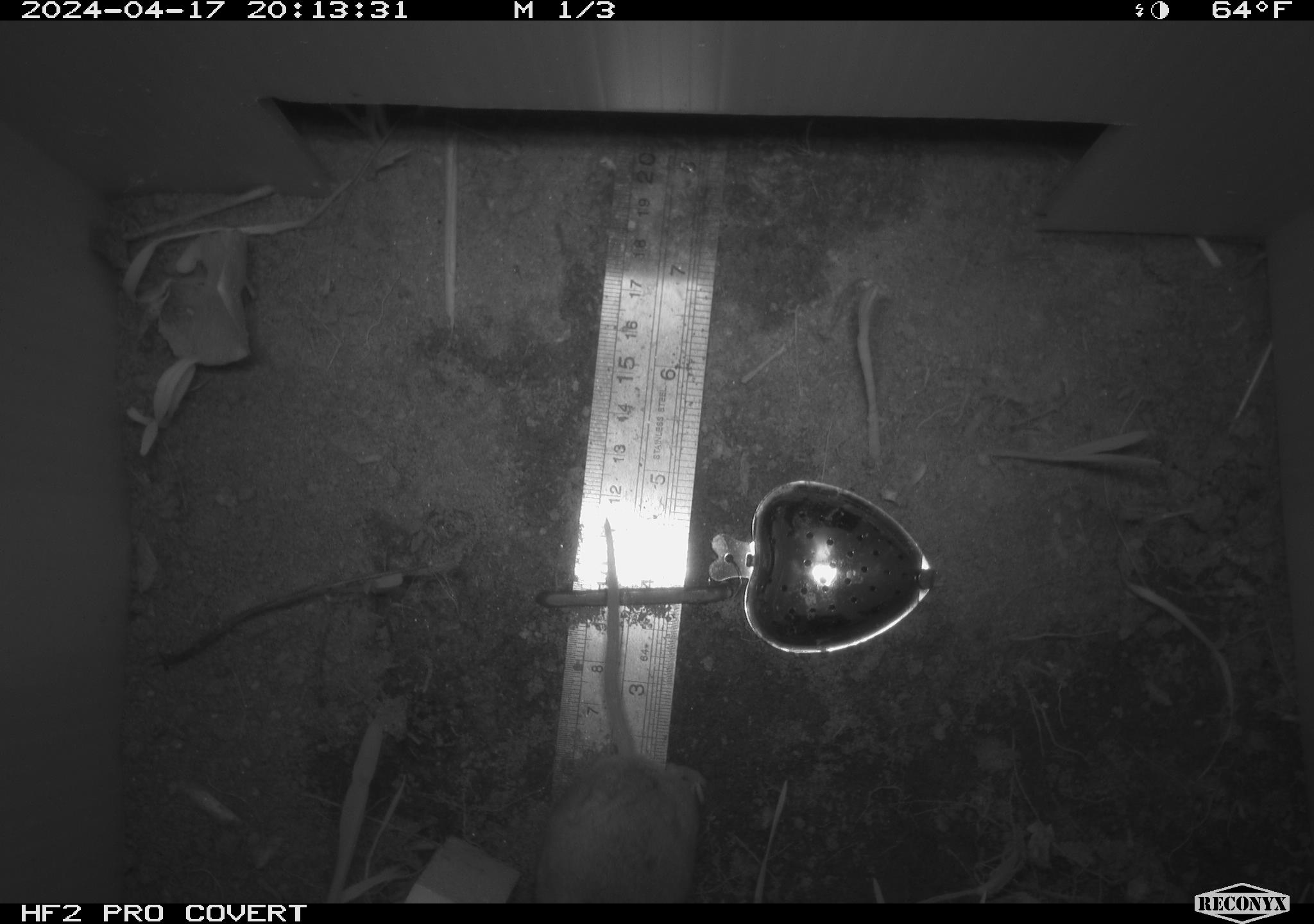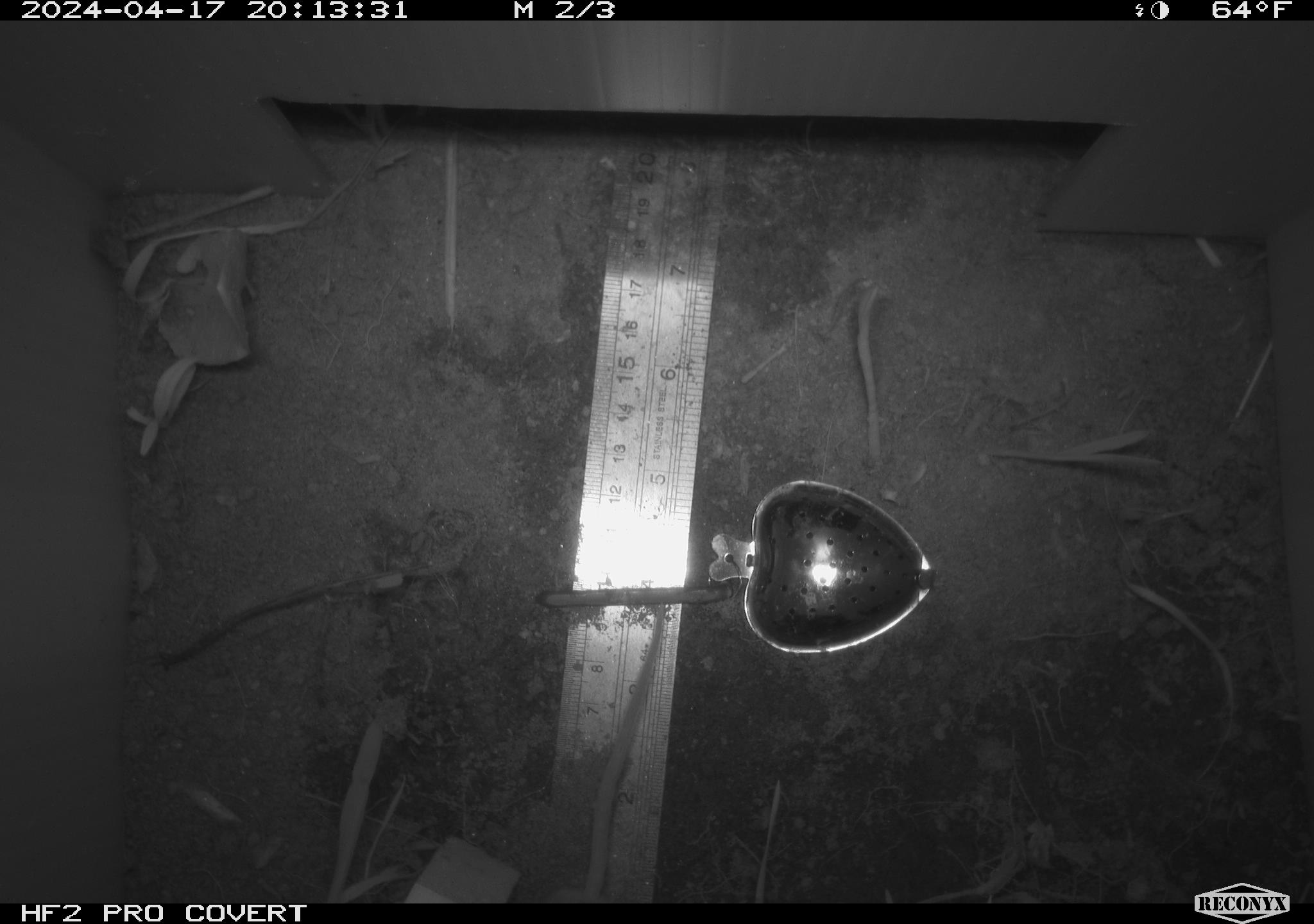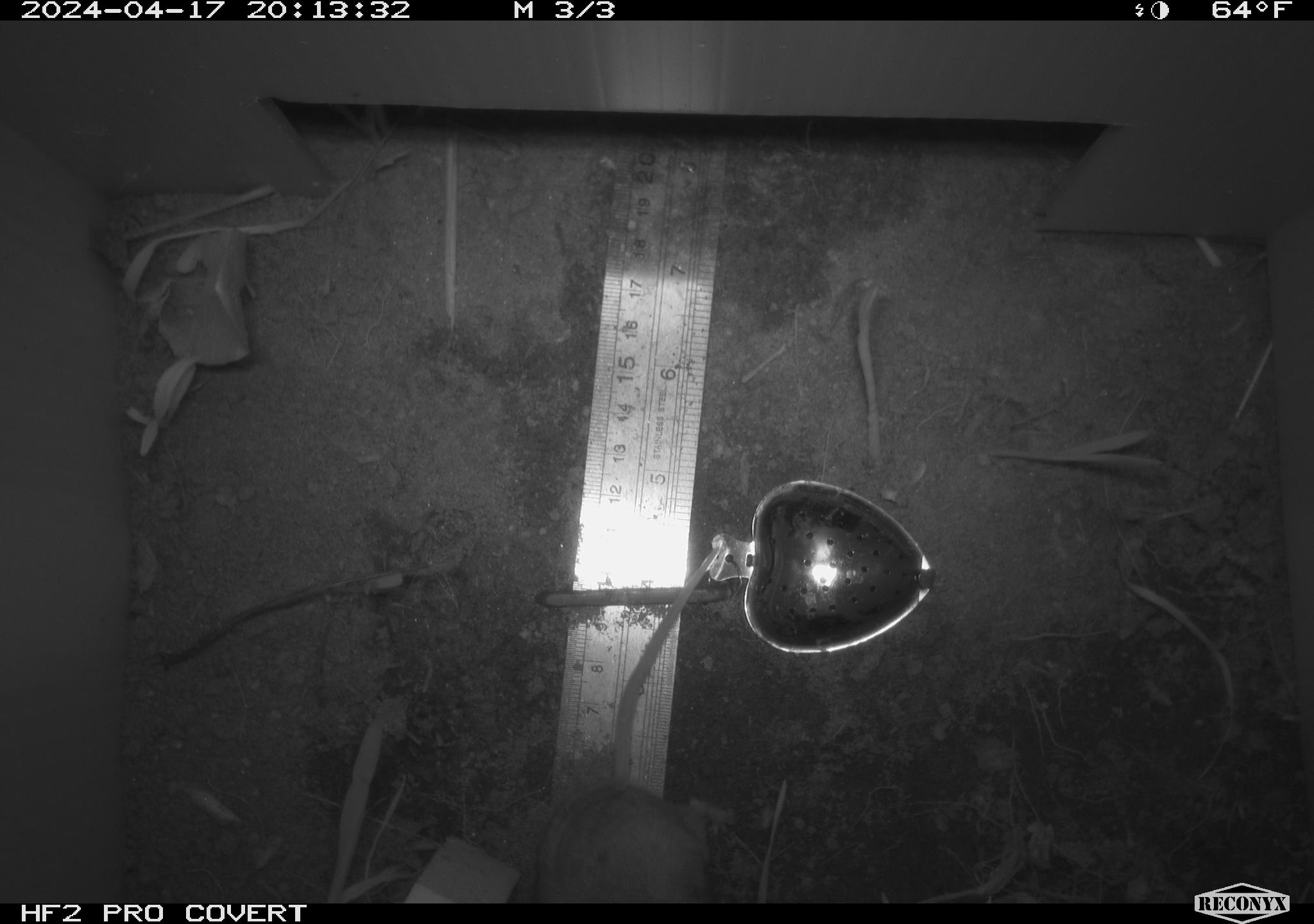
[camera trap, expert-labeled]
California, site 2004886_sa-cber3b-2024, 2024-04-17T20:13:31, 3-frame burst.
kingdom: Animalia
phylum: Chordata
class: Mammalia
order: Rodentia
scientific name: Rodentia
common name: mouse species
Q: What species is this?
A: Mouse species (Rodentia).